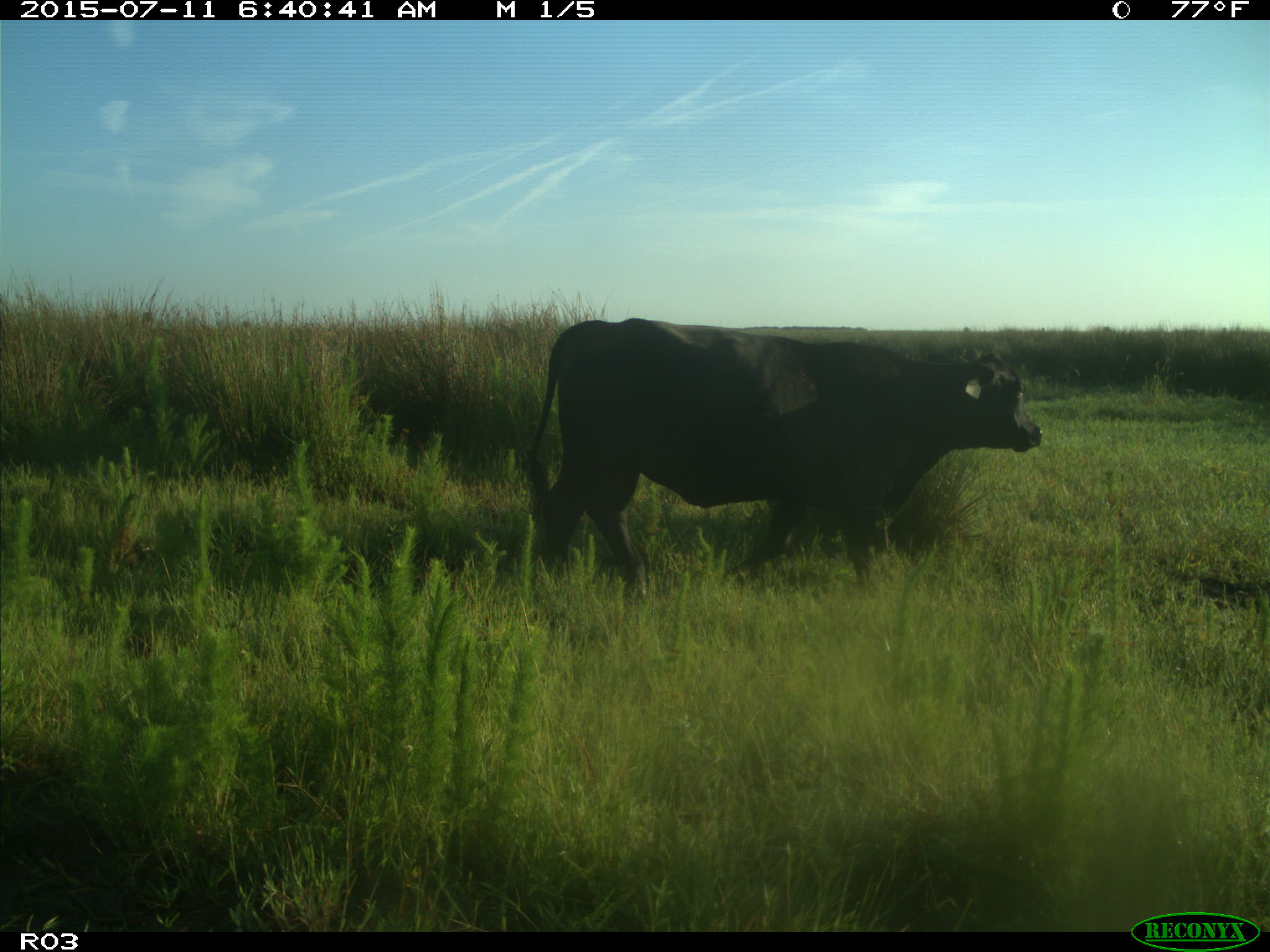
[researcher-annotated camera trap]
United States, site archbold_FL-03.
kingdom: Animalia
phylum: Chordata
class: Mammalia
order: Artiodactyla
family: Bovidae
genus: Bos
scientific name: Bos taurus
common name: domestic cow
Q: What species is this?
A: Bos taurus (domestic cow).